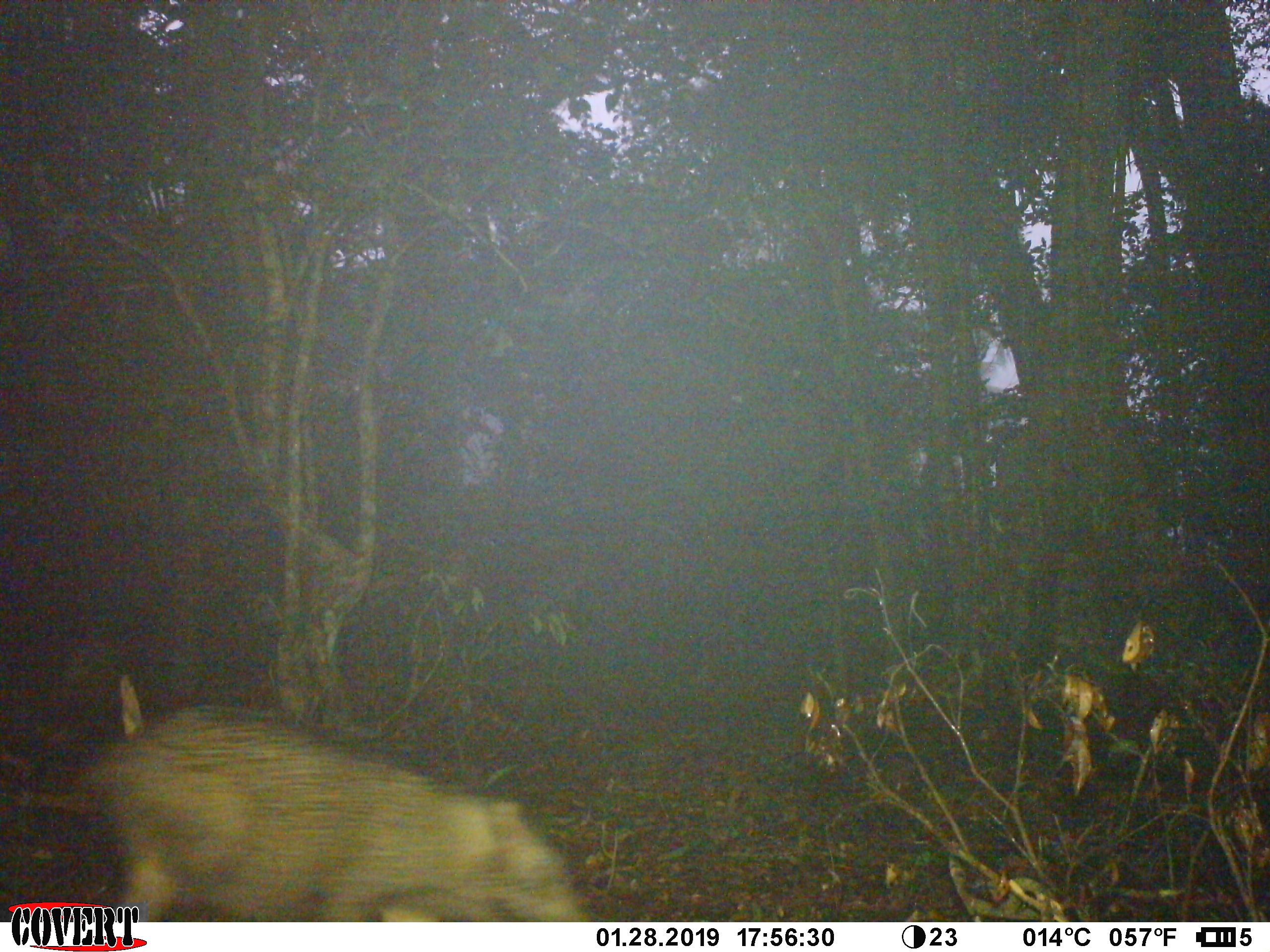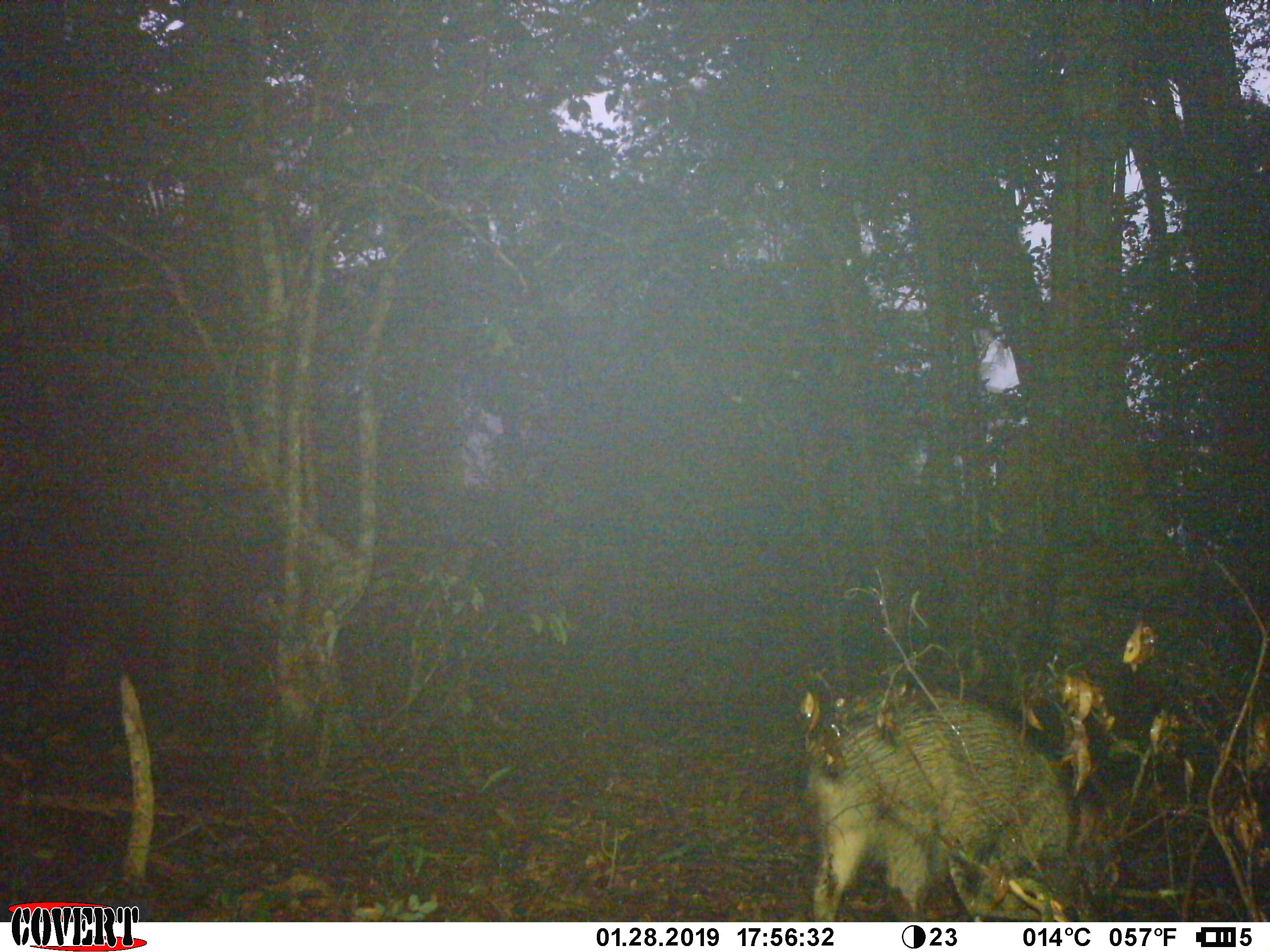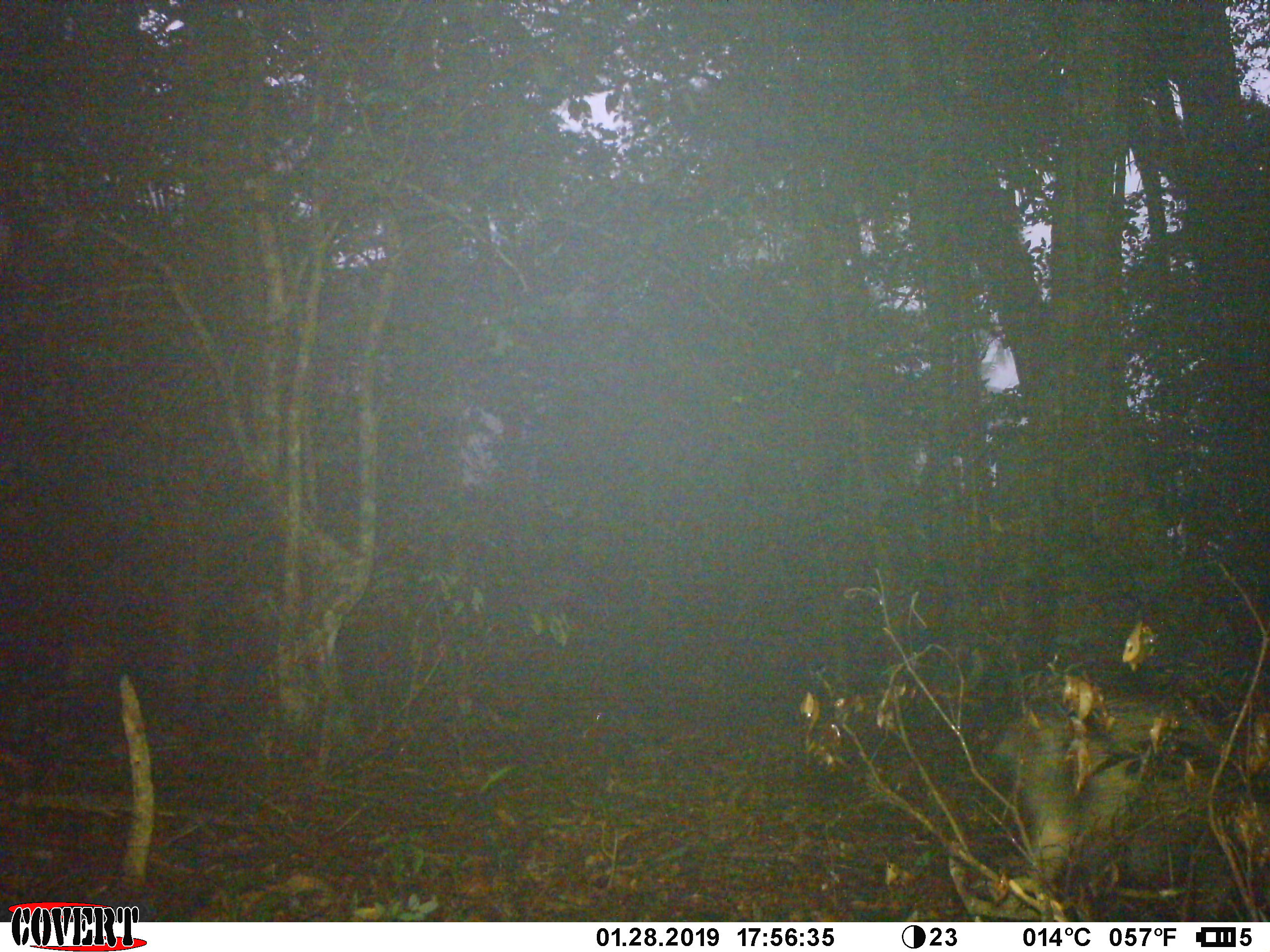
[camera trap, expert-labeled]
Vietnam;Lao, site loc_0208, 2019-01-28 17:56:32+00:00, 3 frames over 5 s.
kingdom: Animalia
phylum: Chordata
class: Mammalia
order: Artiodactyla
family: Suidae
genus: Sus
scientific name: Sus scrofa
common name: eurasian wild pig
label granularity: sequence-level